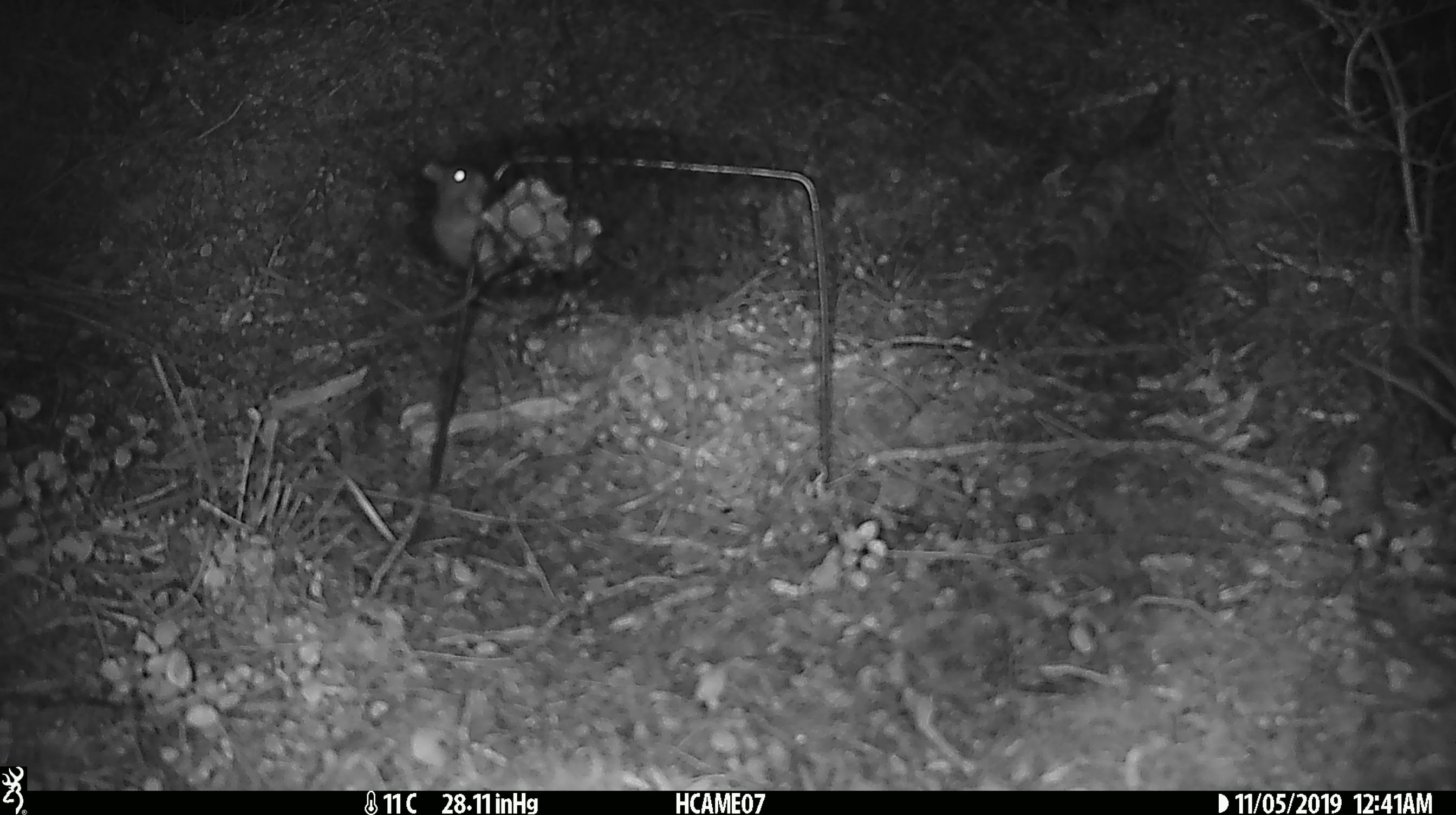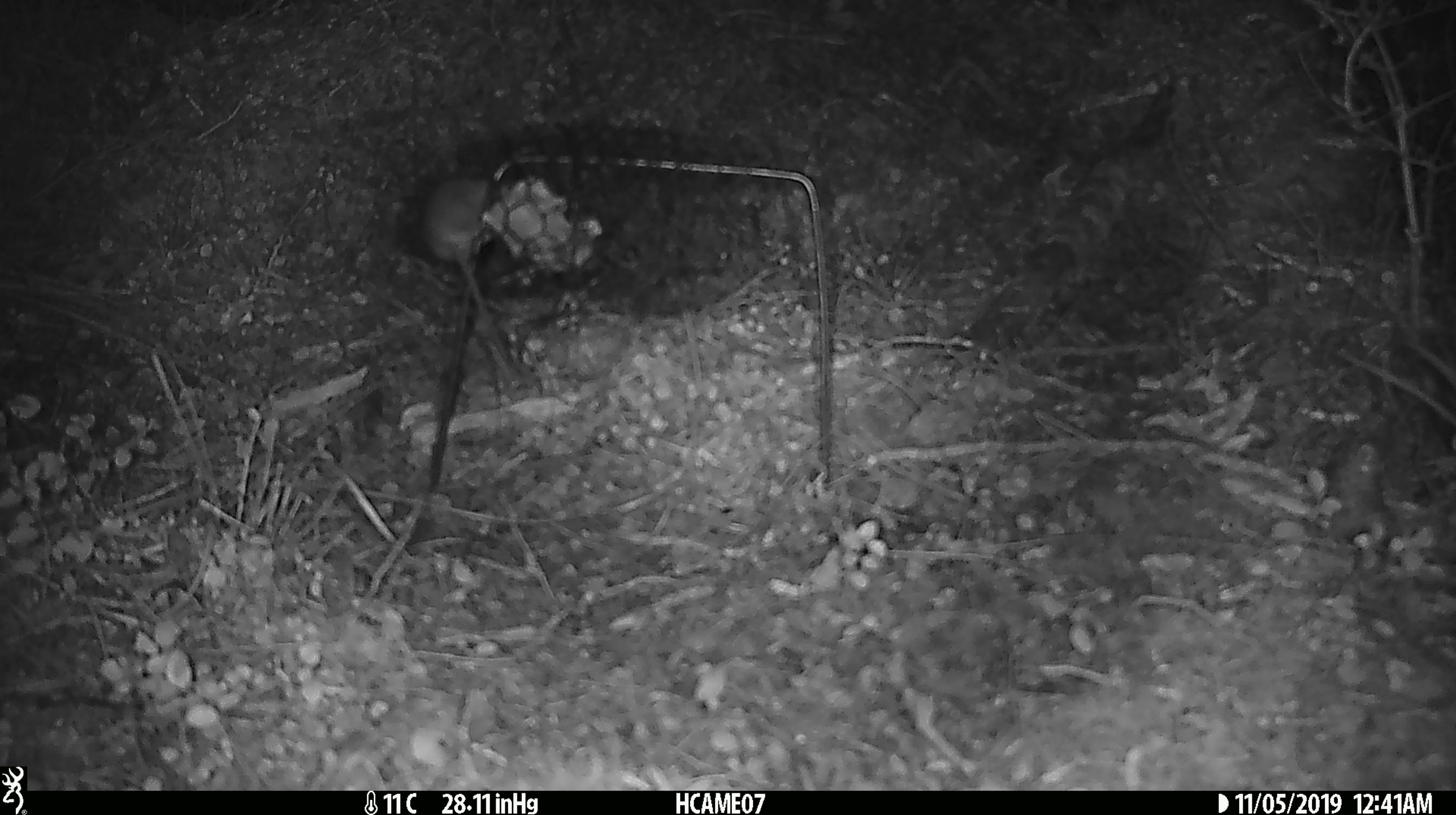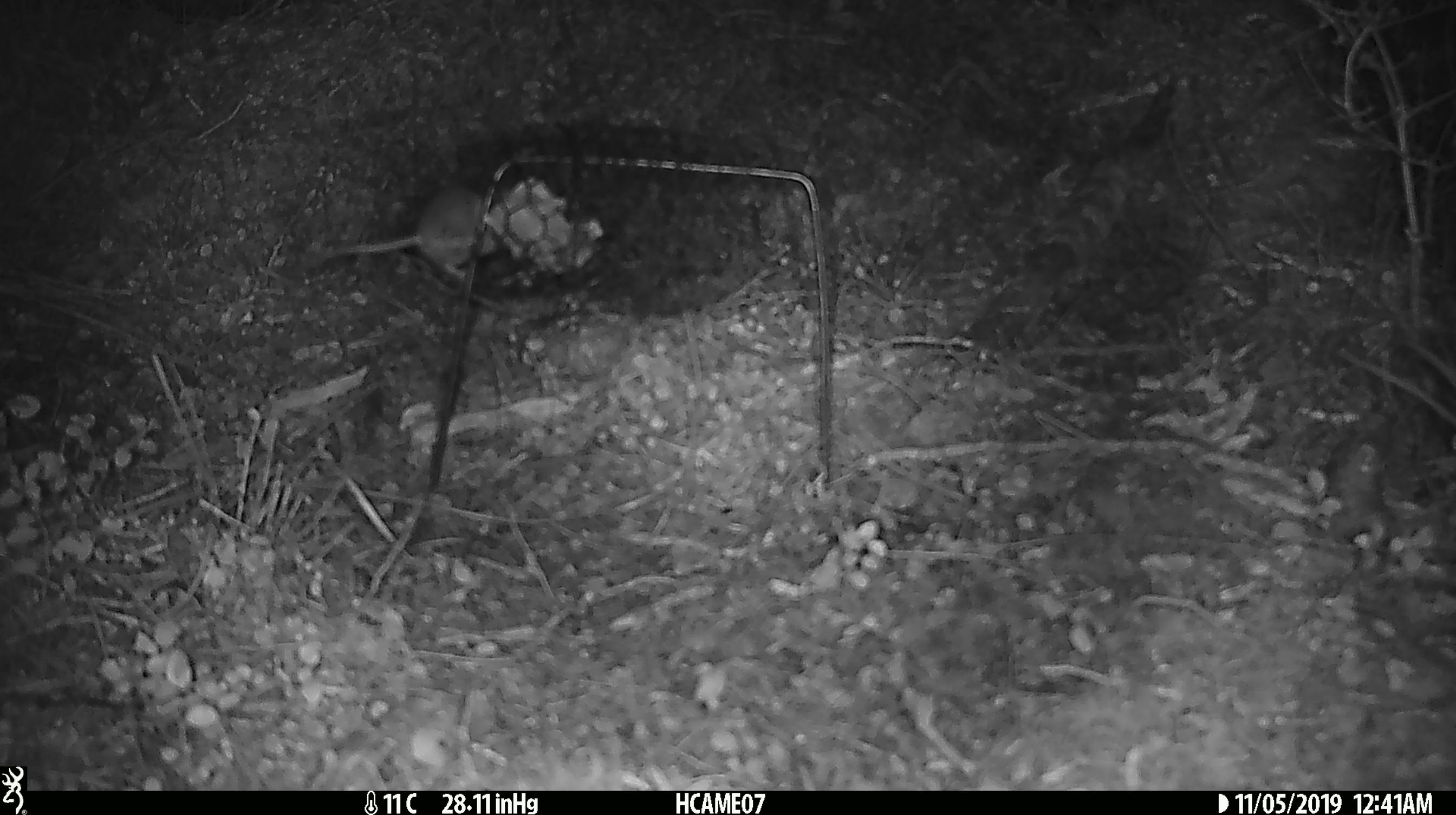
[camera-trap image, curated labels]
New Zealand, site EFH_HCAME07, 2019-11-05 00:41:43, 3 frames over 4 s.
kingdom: Animalia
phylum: Chordata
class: Mammalia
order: Rodentia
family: Muridae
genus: Mus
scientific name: Mus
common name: mouse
Mouse (Mus).